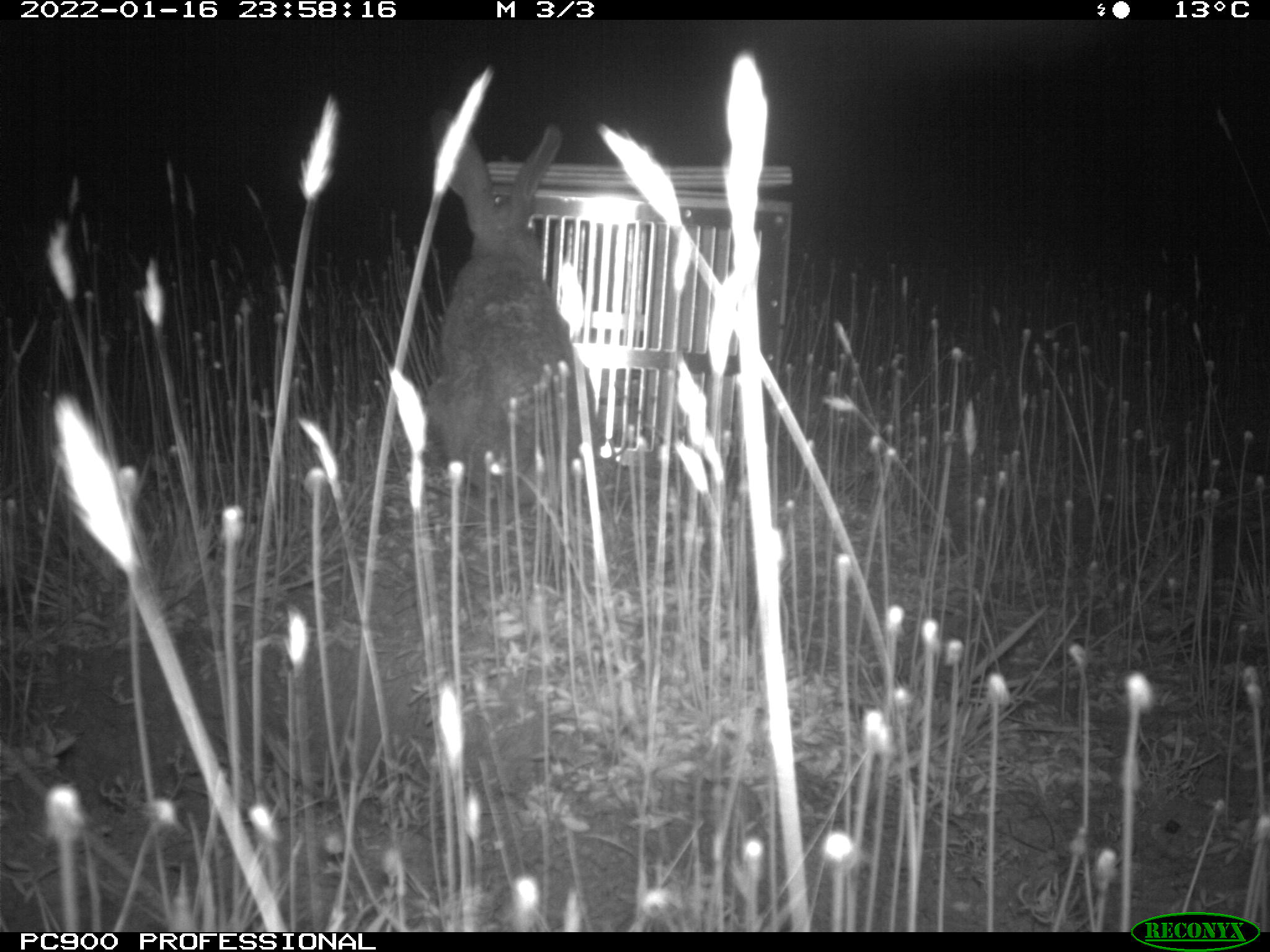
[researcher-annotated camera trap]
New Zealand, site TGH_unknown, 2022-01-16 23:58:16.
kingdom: Animalia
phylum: Chordata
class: Mammalia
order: Lagomorpha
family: Leporidae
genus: Lepus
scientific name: Lepus europaeus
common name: brown hare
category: hare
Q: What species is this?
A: Hare (brown hare) (Lepus europaeus).